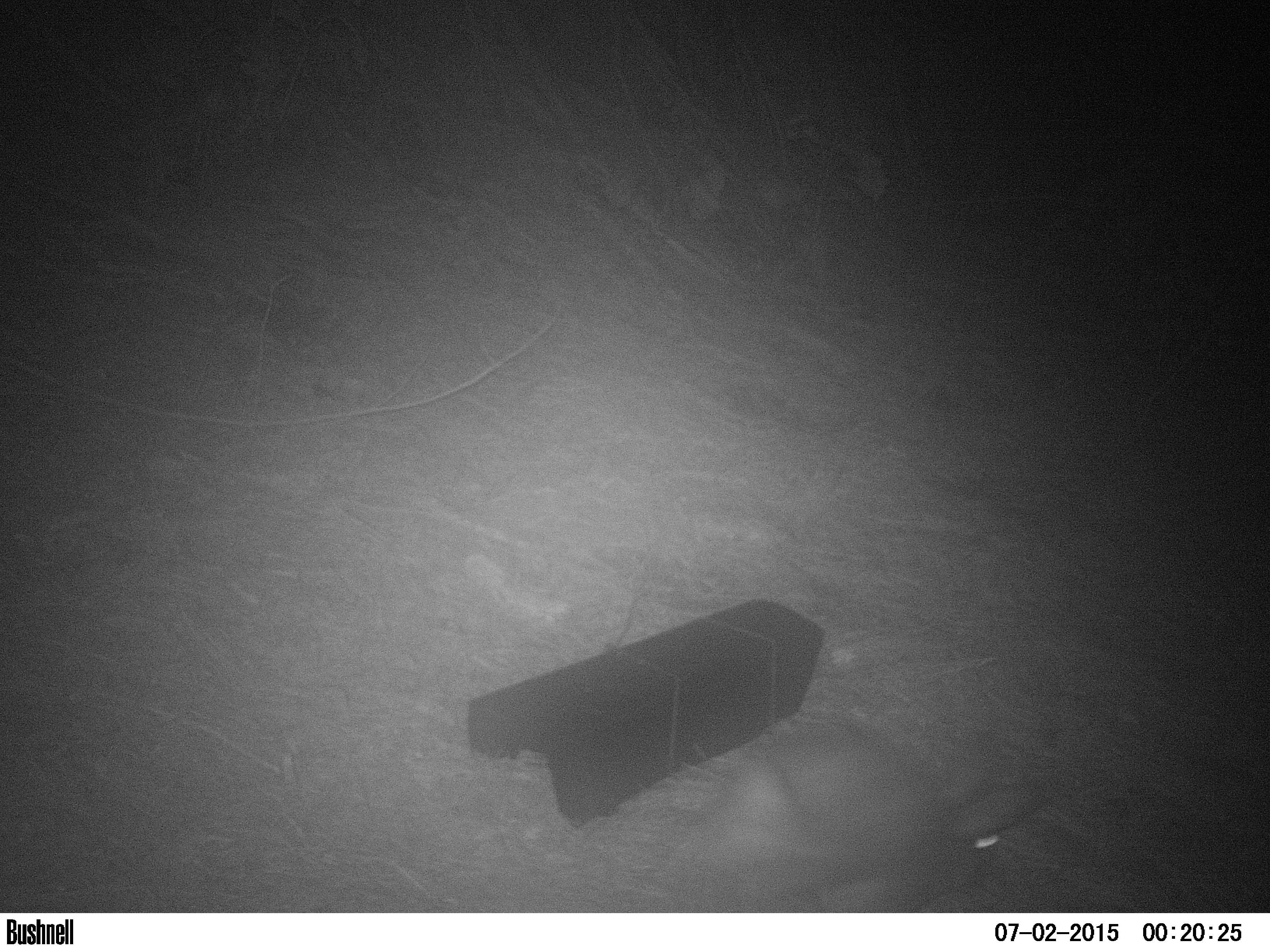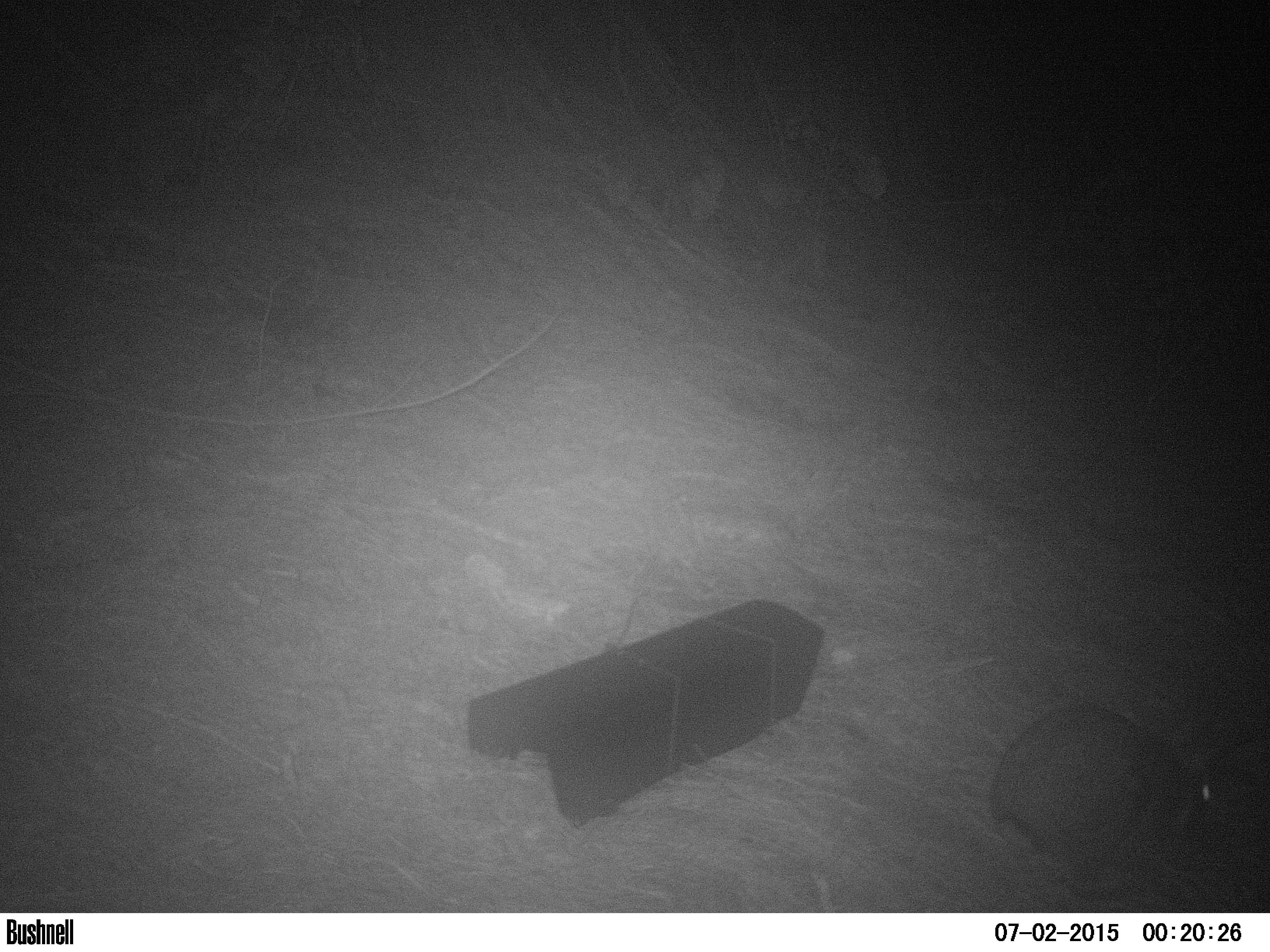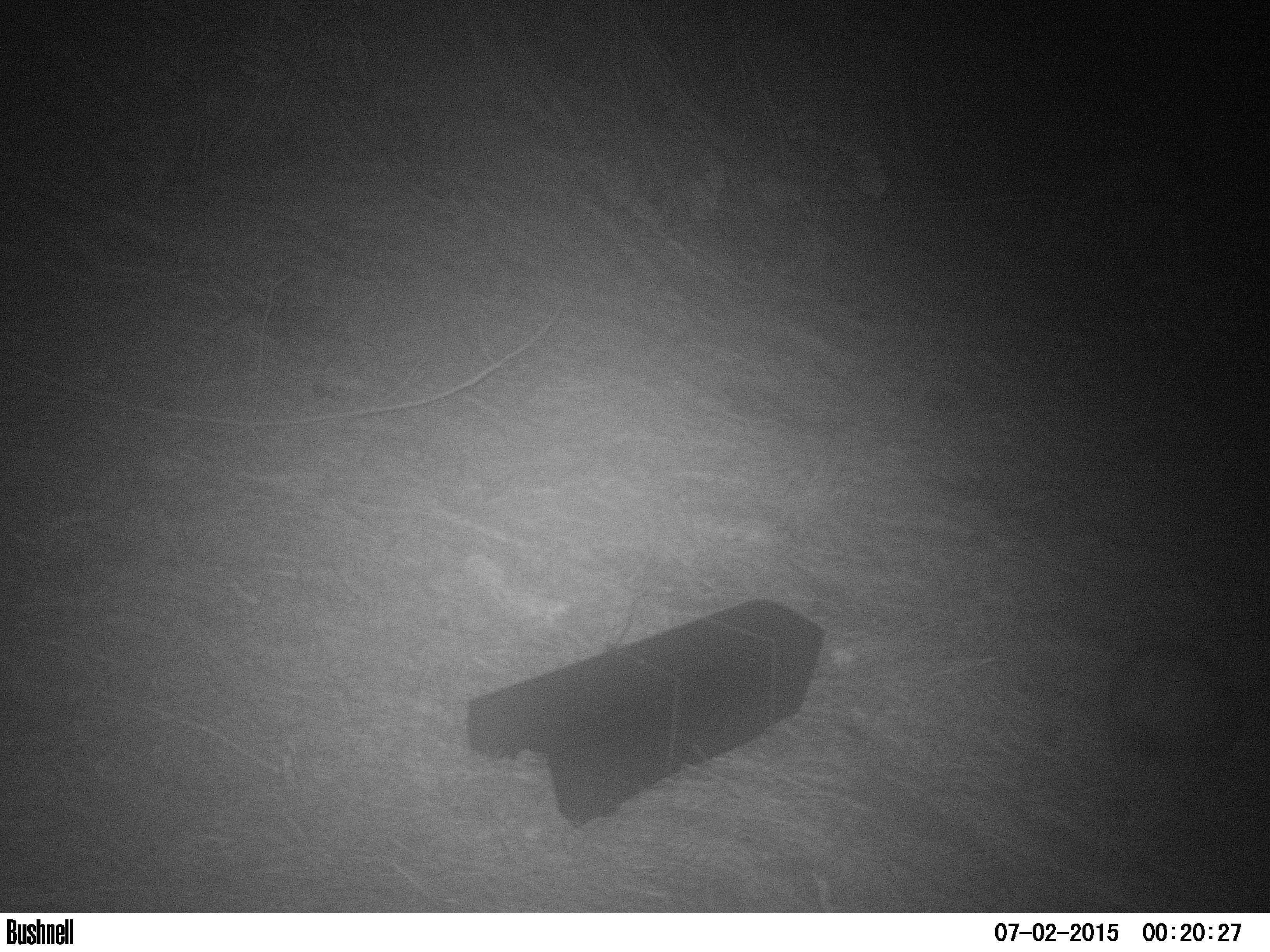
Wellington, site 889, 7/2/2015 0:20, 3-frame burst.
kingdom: Animalia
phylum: Chordata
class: Mammalia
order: Lagomorpha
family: Leporidae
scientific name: Leporidae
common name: rabbit